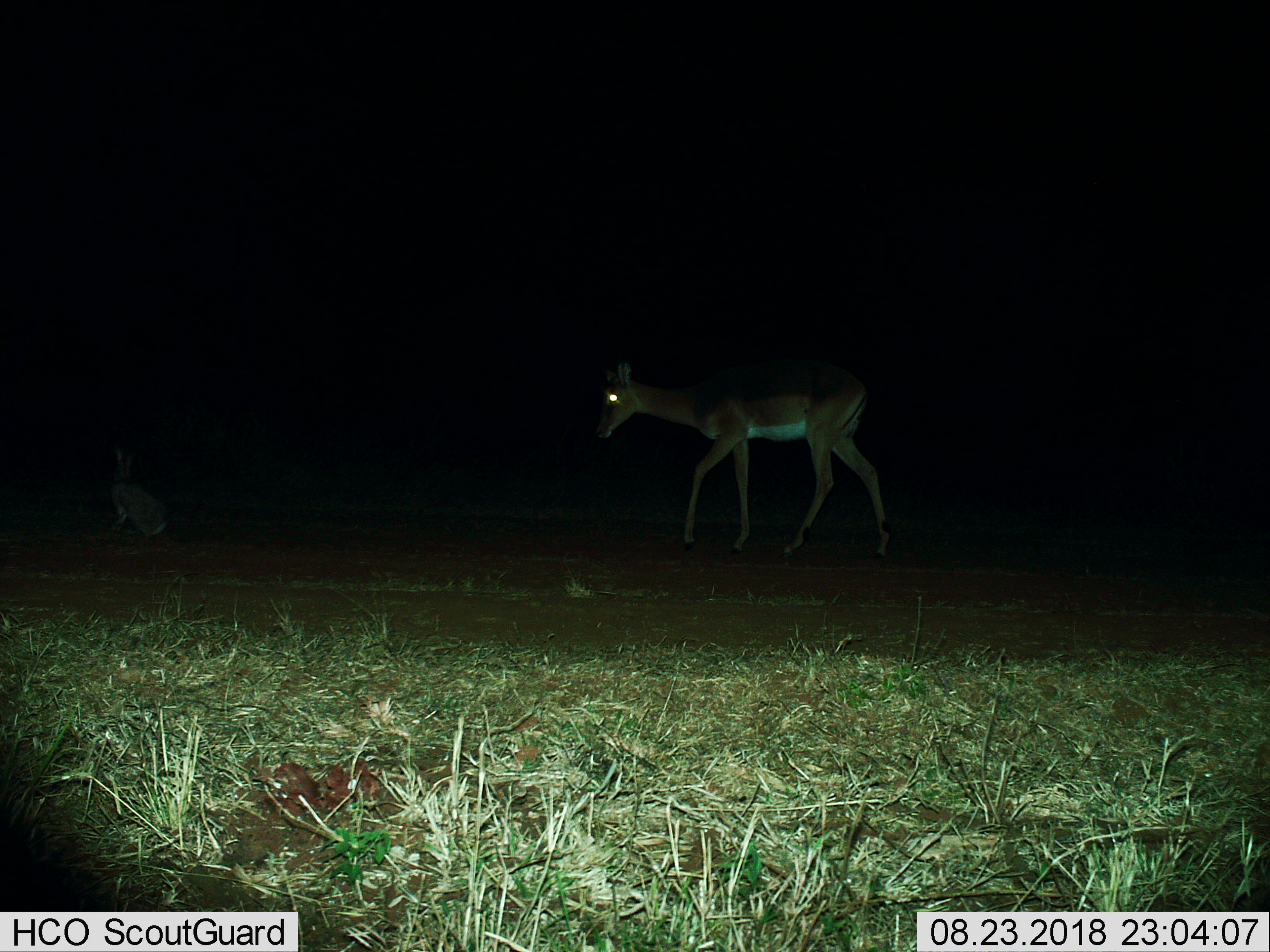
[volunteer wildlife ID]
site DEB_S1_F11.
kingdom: Animalia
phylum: Chordata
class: Mammalia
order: Lagomorpha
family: Leporidae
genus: Lepus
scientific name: Lepus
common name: hare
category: hareunknown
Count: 1.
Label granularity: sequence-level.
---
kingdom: Animalia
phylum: Chordata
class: Mammalia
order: Artiodactyla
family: Bovidae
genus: Aepyceros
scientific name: Aepyceros melampus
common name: impala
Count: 1.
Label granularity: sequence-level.